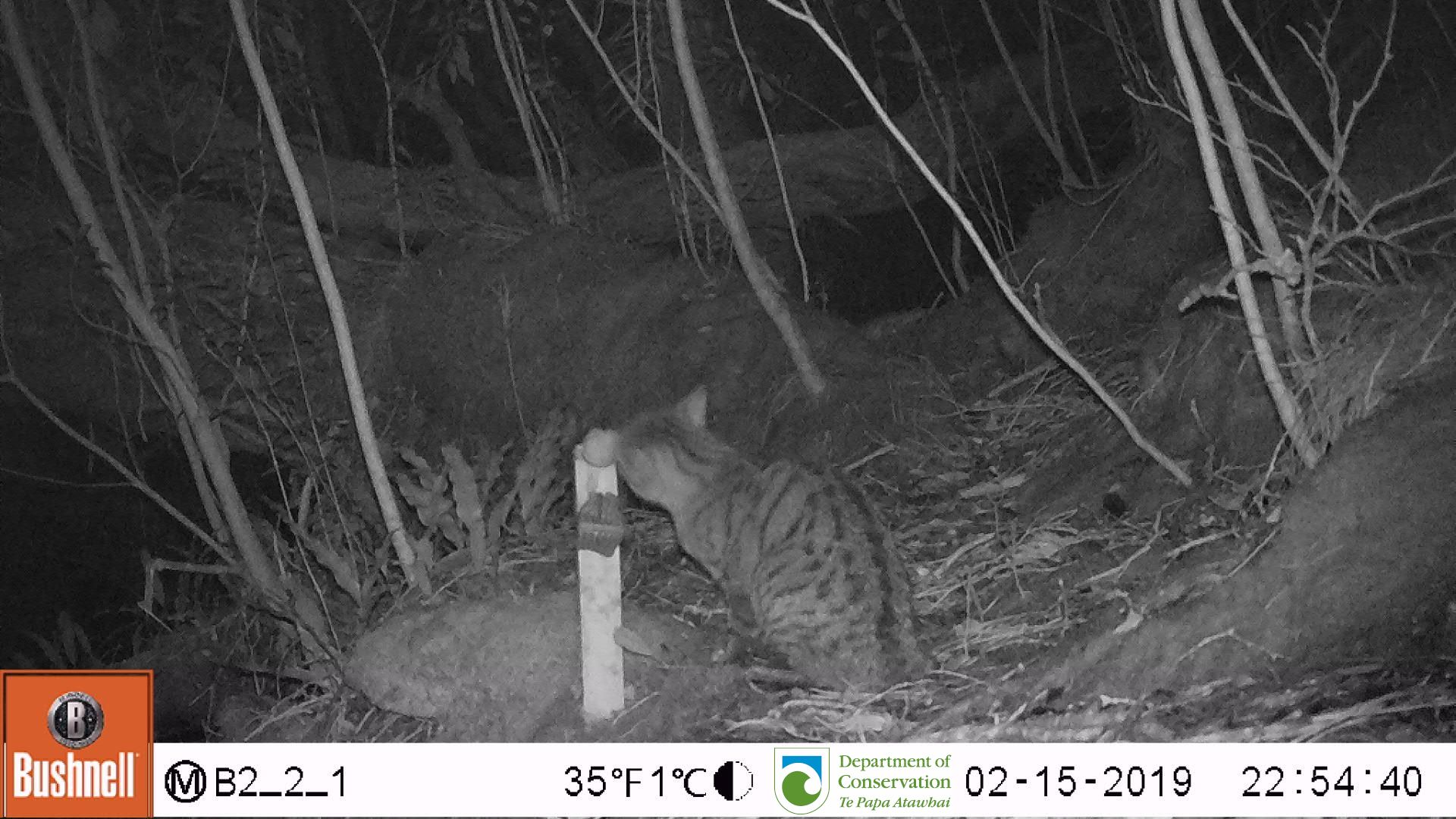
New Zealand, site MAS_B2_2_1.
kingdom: Animalia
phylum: Chordata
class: Mammalia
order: Carnivora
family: Felidae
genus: Felis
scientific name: Felis catus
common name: domestic cat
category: cat